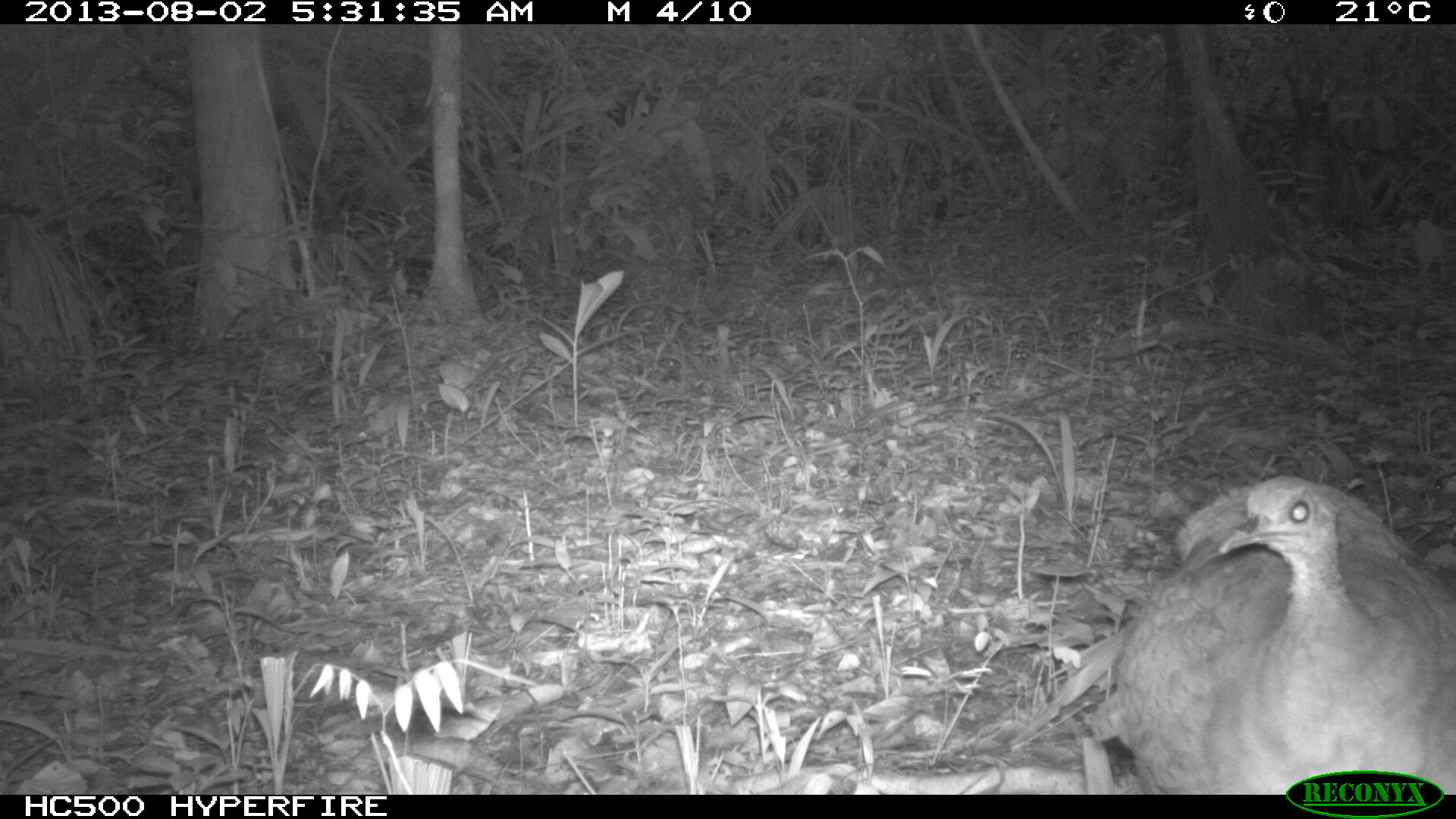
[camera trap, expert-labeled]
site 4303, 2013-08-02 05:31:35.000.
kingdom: Animalia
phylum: Chordata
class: Aves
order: Tinamiformes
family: Tinamidae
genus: Tinamus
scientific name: Tinamus major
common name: great tinamou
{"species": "Tinamus major (great tinamou)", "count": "1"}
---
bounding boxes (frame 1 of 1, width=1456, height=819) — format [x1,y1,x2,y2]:
tinamus major: [1092,474,1456,794]